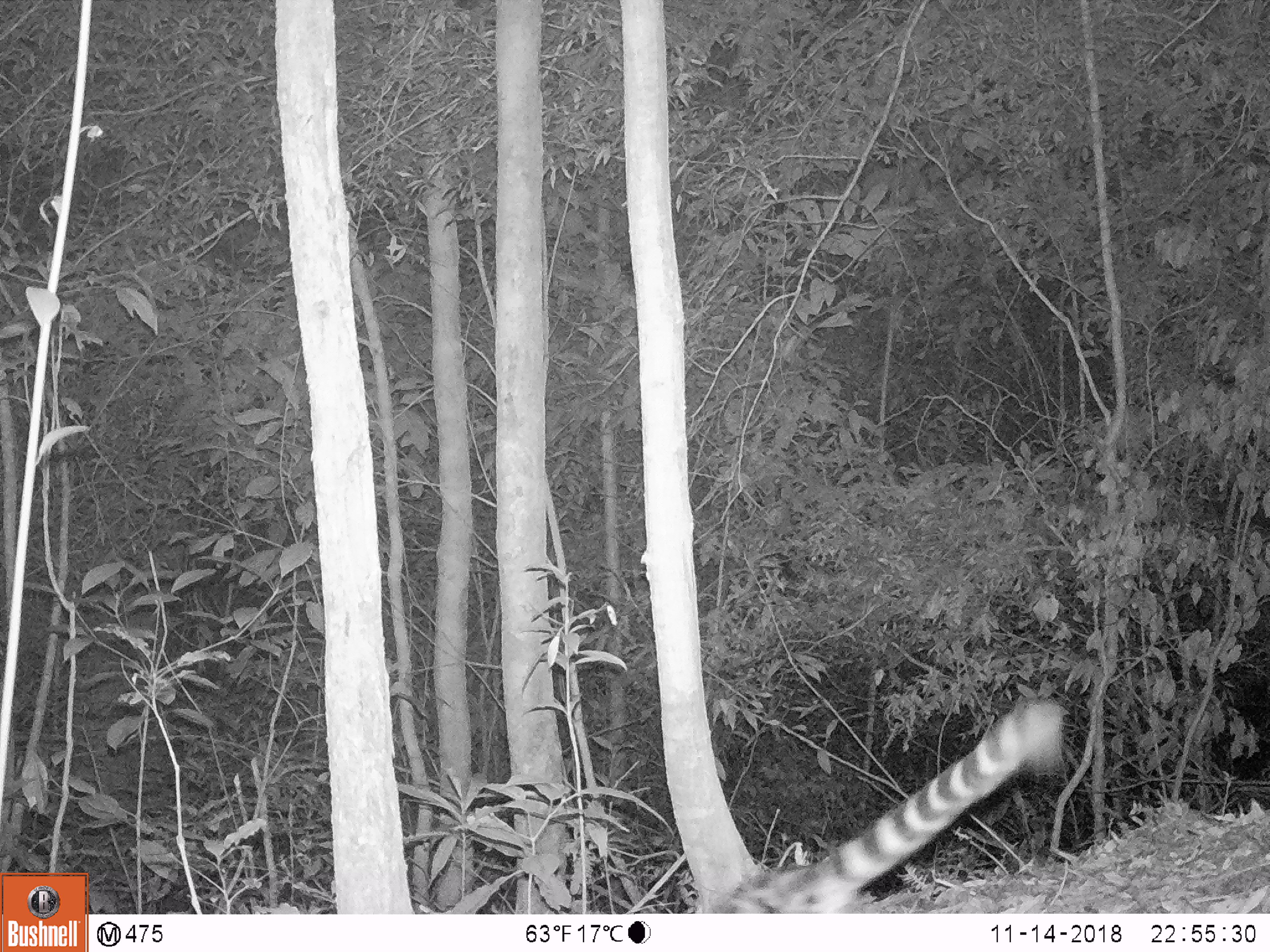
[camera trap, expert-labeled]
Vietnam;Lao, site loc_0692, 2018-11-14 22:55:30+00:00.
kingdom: Animalia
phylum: Chordata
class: Mammalia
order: Carnivora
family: Prionodontidae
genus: Prionodon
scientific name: Prionodon pardicolor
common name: spotted linsang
Spotted linsang (Prionodon pardicolor). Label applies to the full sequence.